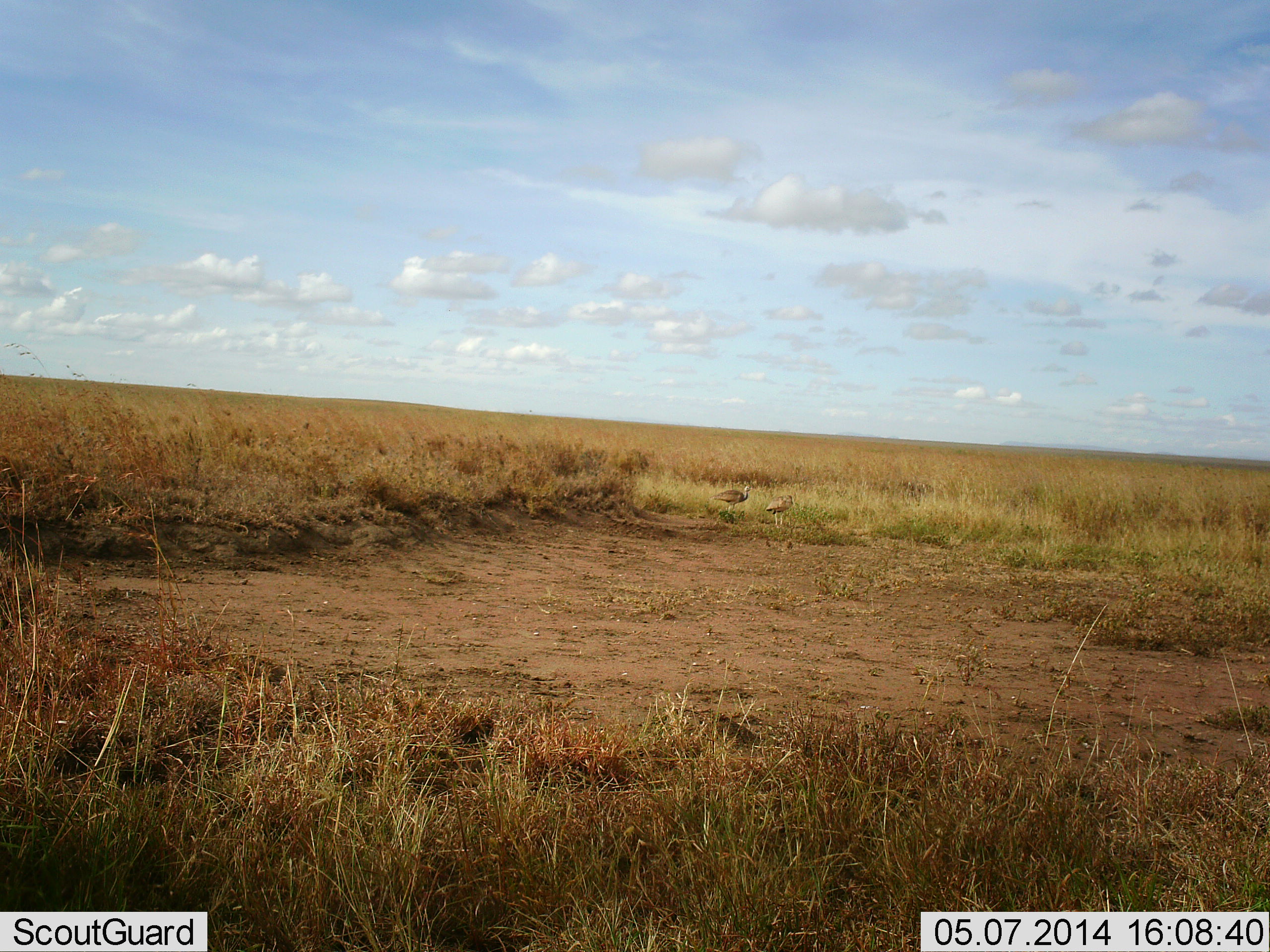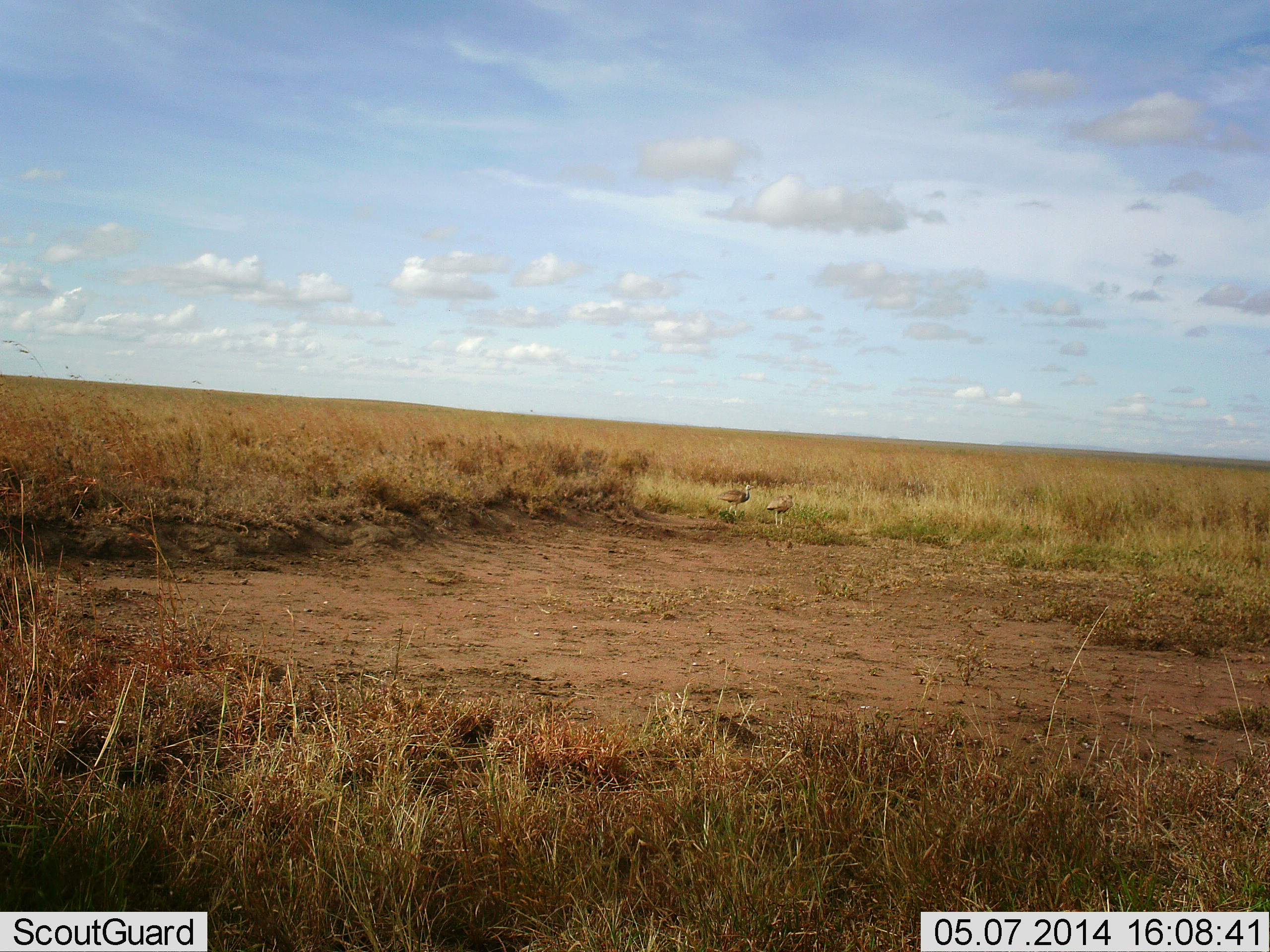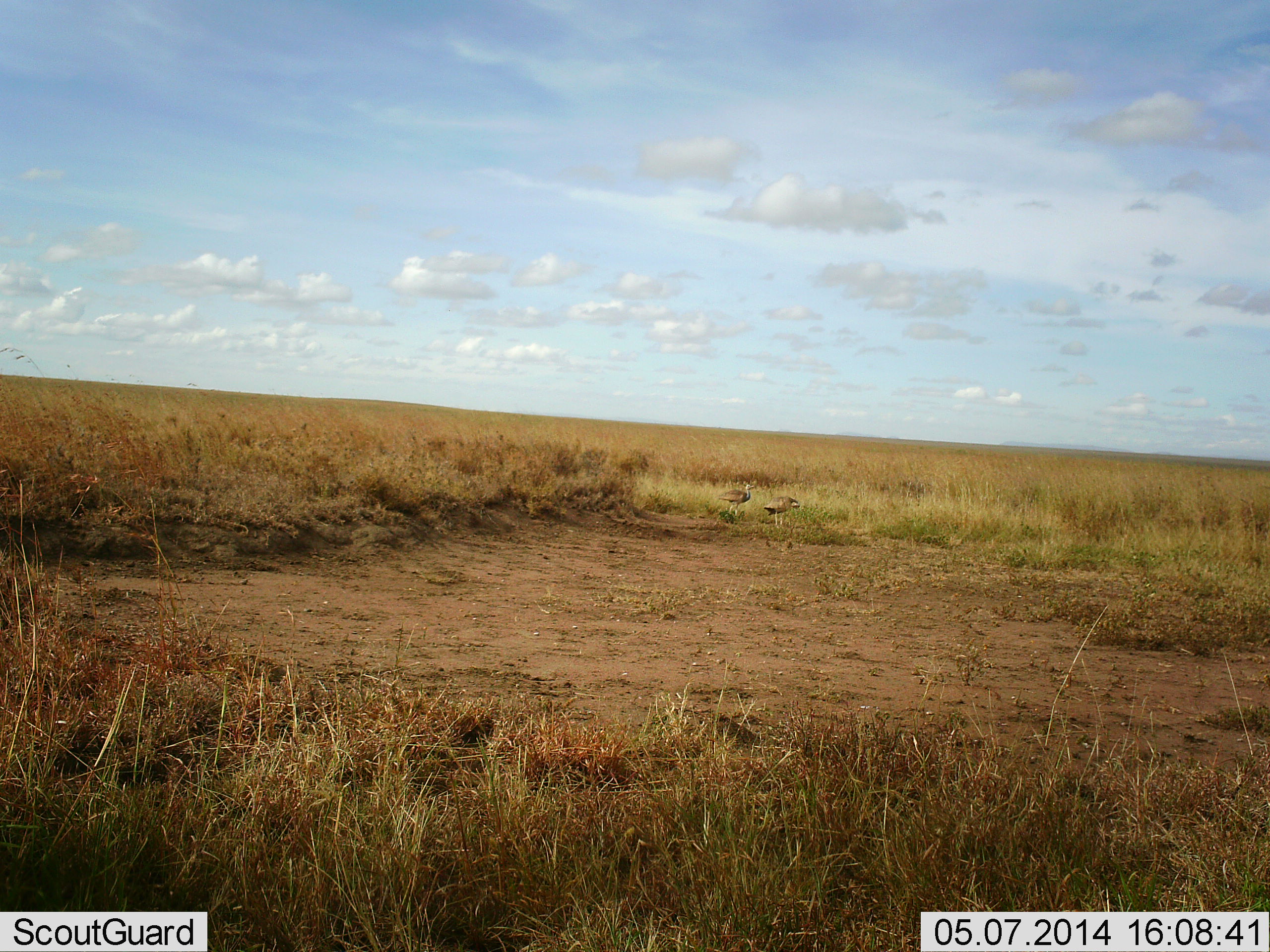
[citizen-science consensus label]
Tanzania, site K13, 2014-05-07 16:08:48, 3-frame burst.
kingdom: Animalia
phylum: Chordata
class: Aves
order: Otidiformes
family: Otididae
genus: Ardeotis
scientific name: Ardeotis kori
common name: kori bustard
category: koribustard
Koribustard (kori bustard) (Ardeotis kori), count 2. Behavior (volunteer vote fractions): standing 71%, resting 0%, moving 29%, interacting 0%. Young present (vote fraction): 0%. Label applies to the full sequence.